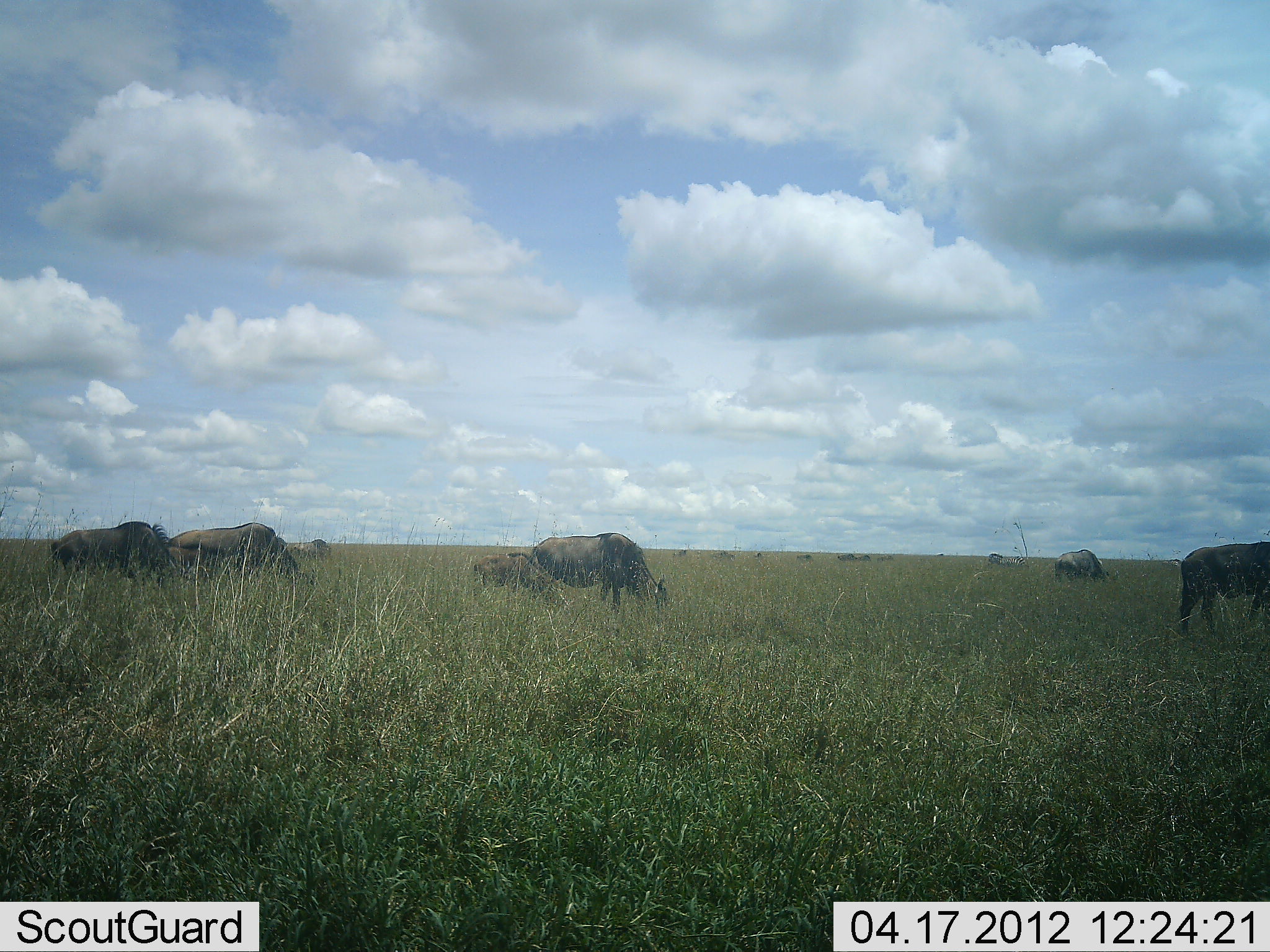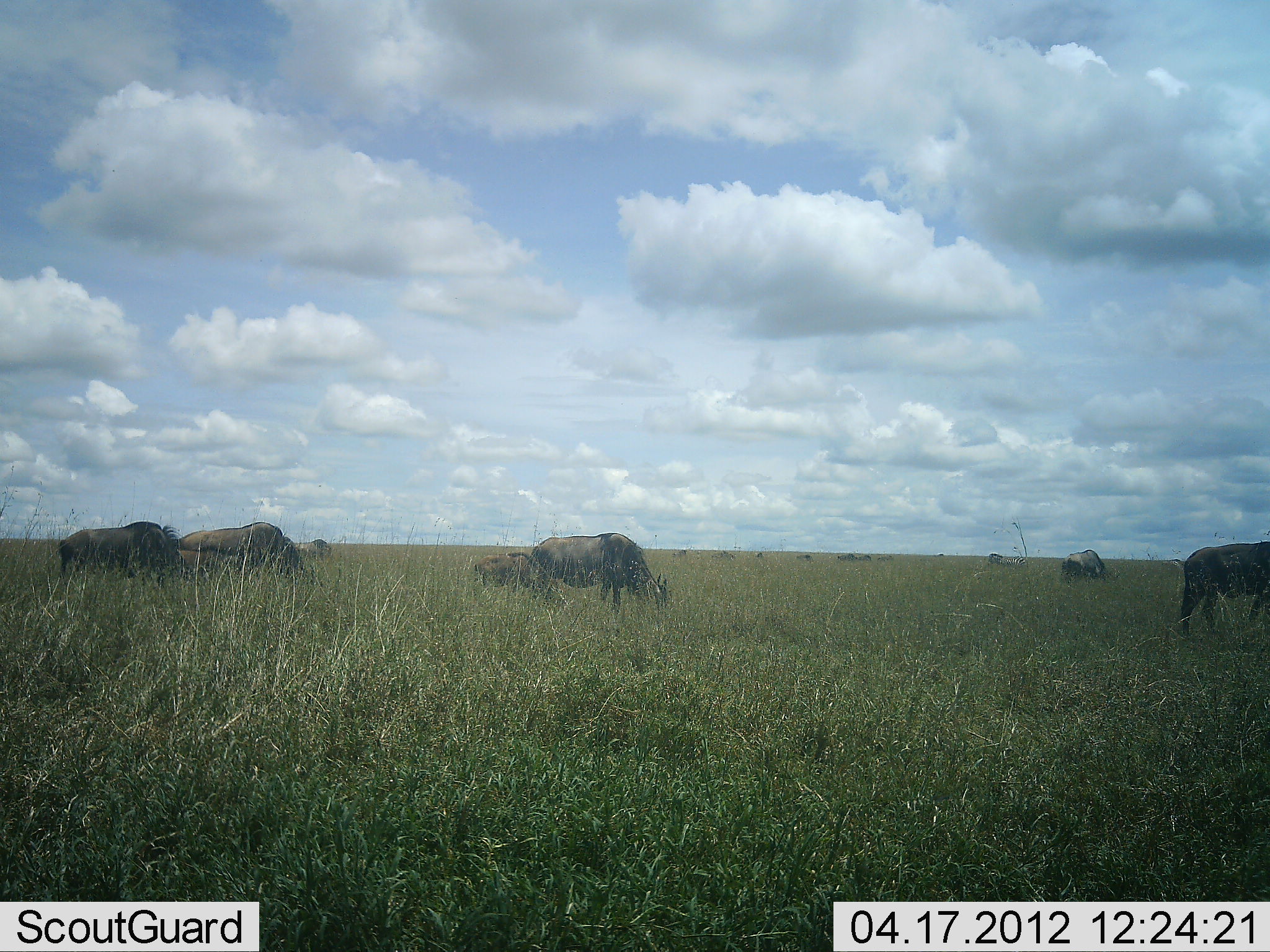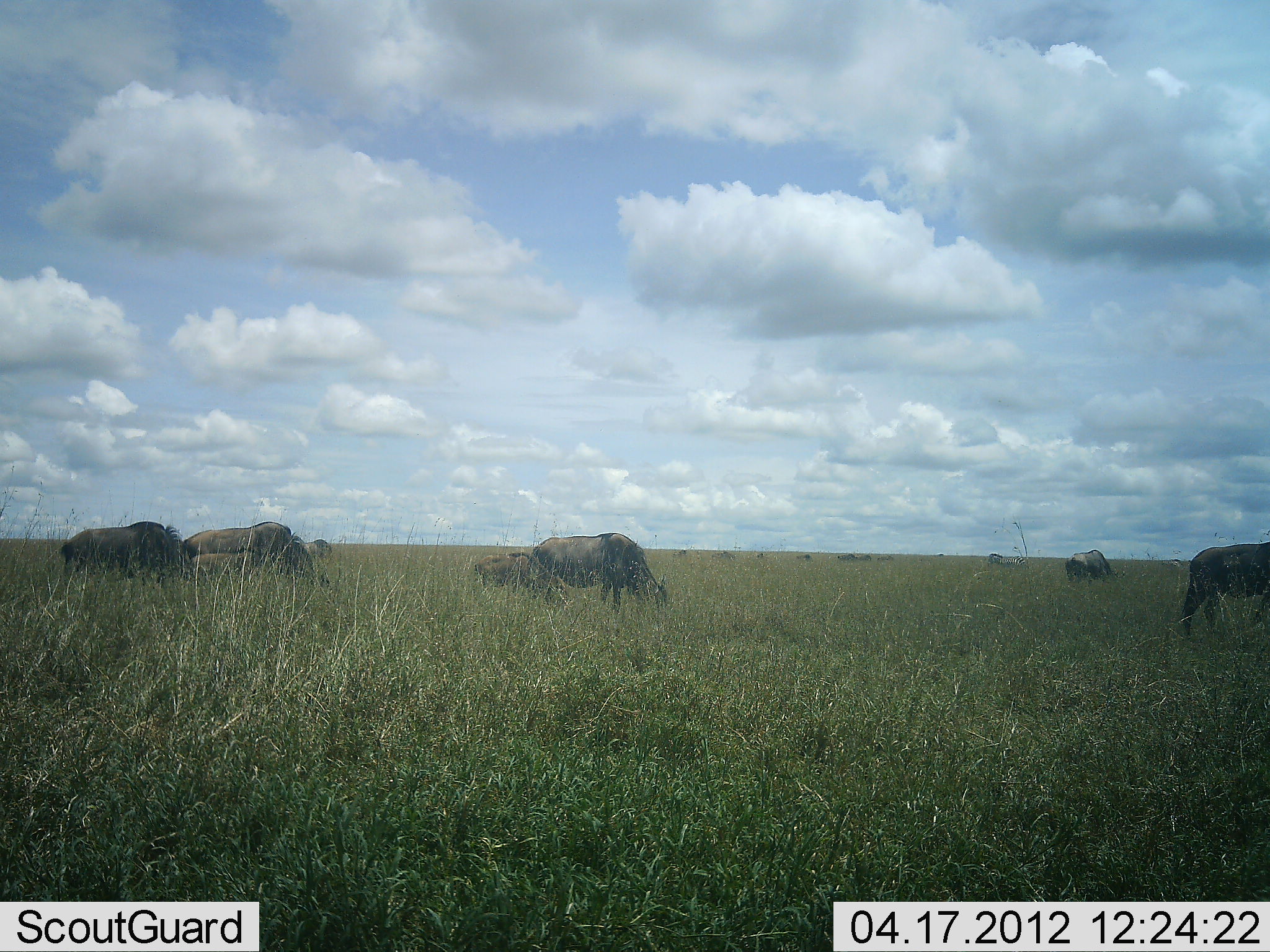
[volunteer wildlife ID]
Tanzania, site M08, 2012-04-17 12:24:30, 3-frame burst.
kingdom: Animalia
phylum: Chordata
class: Mammalia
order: Artiodactyla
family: Bovidae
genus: Connochaetes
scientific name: Connochaetes taurinus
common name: blue wildebeest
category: wildebeest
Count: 7.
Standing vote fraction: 27%.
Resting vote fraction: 0%.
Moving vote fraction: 9%.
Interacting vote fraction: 0%.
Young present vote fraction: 41%.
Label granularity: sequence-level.